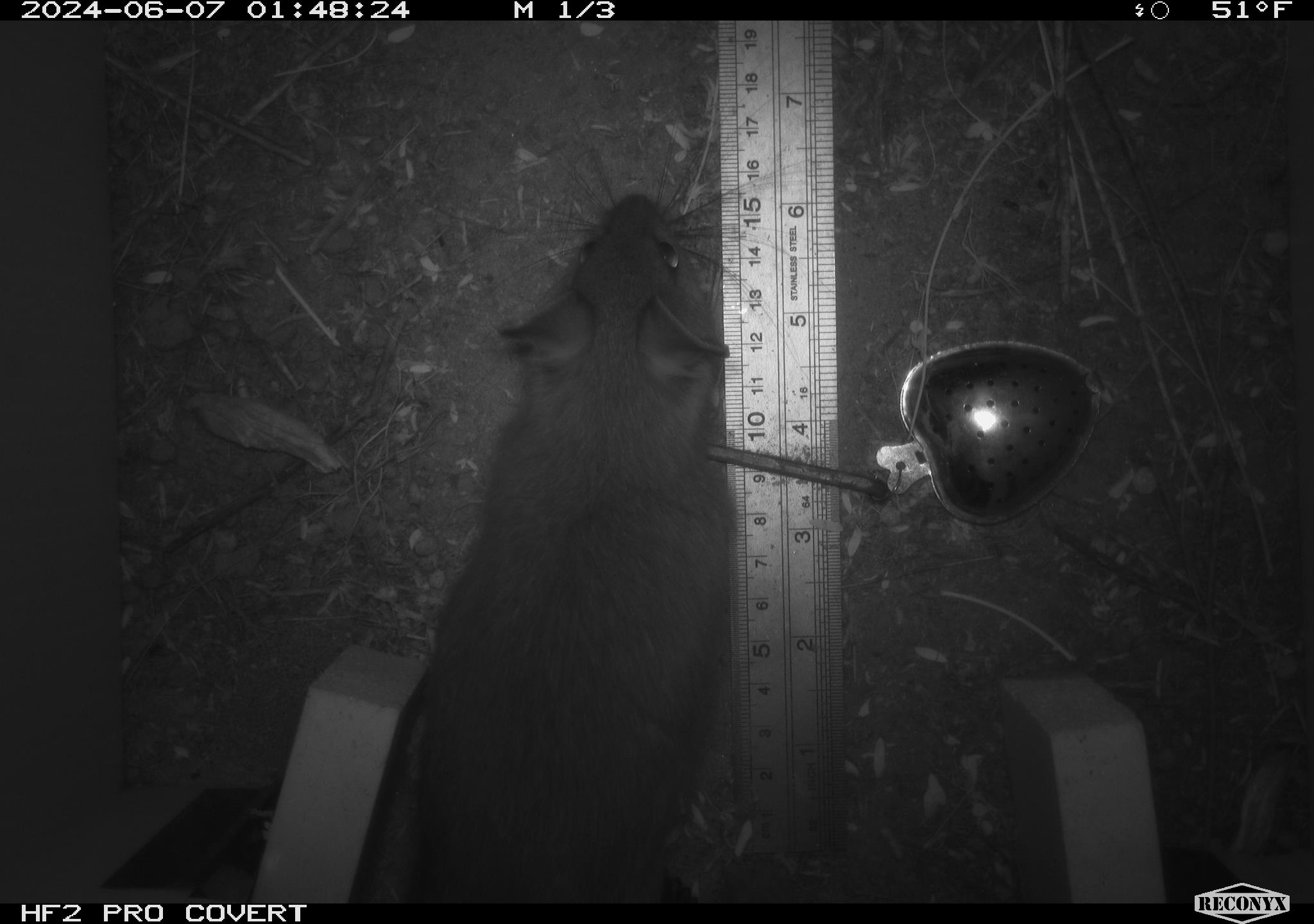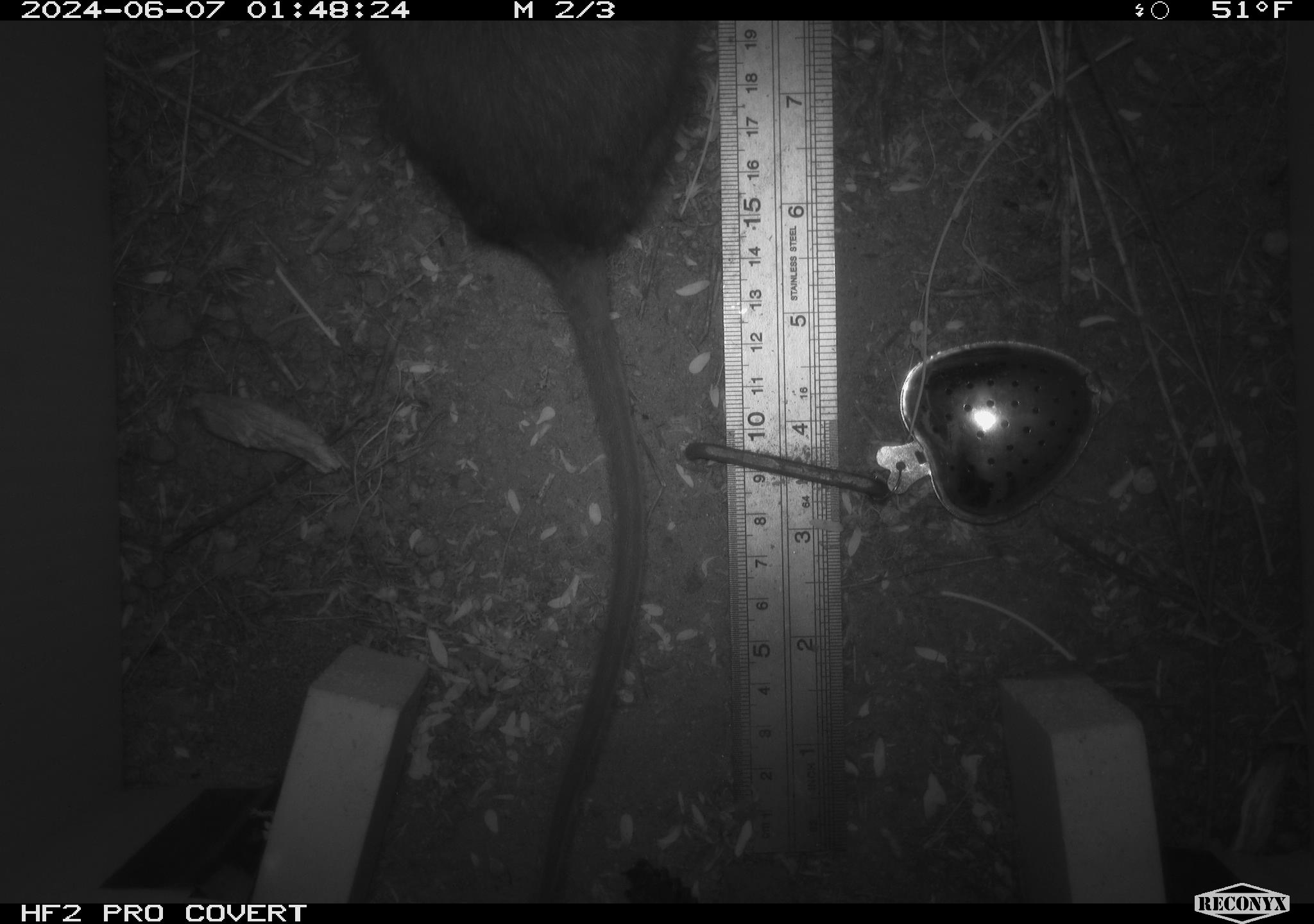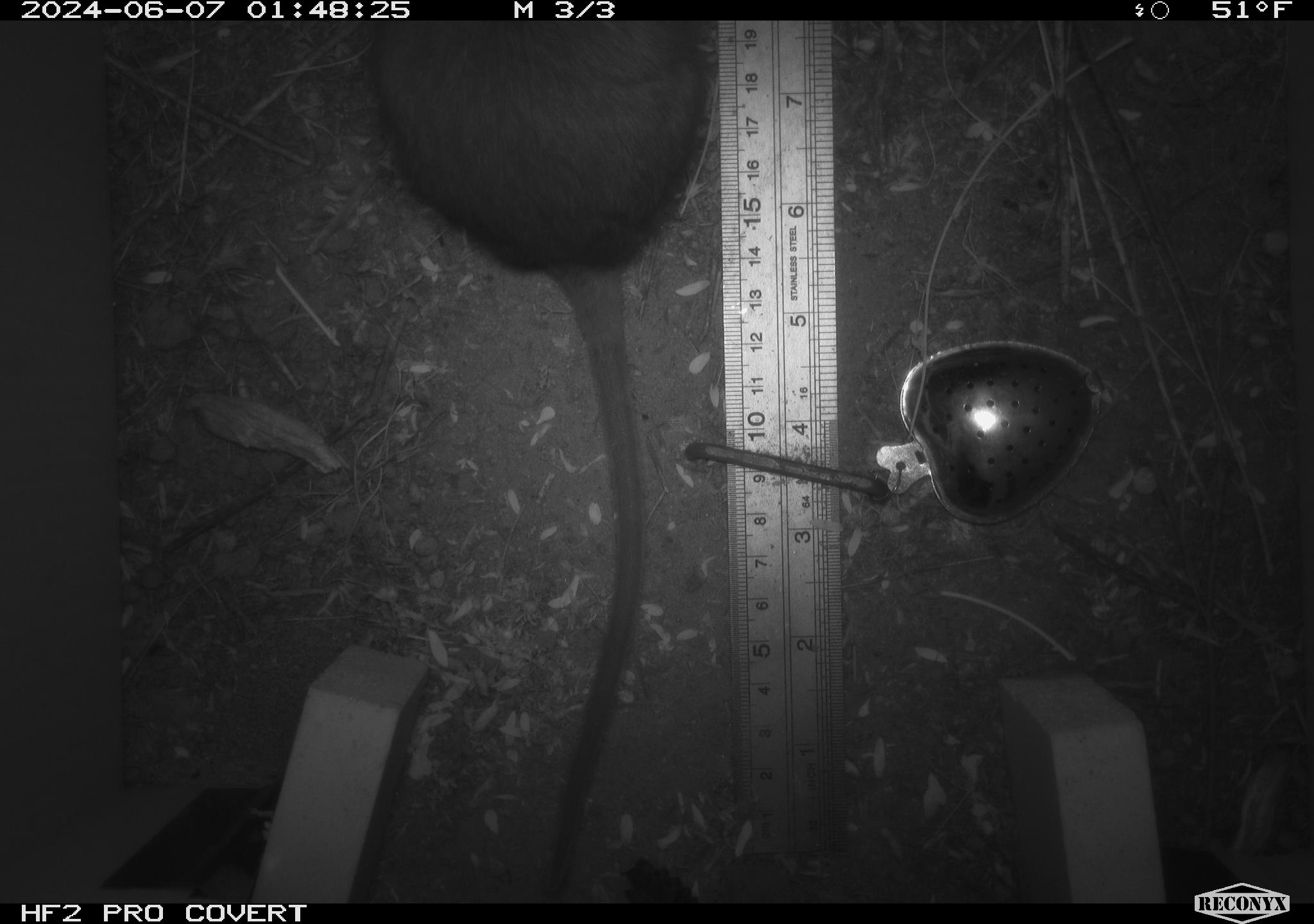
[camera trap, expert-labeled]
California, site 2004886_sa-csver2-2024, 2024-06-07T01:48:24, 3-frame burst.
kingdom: Animalia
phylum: Chordata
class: Mammalia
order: Rodentia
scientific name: Rodentia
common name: rodent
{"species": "rodent (Rodentia)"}